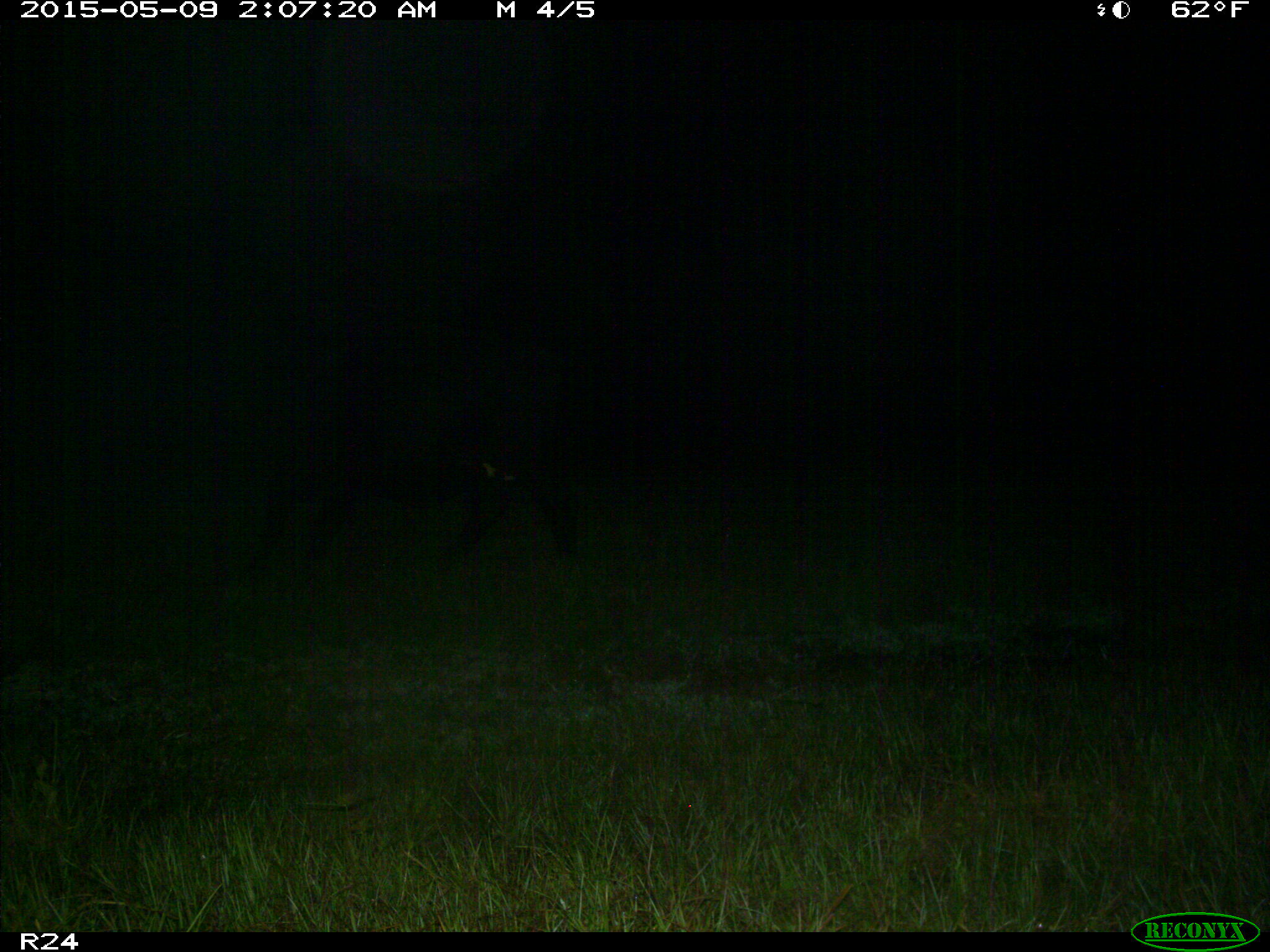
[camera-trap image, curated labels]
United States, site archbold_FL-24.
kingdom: Animalia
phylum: Chordata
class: Mammalia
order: Artiodactyla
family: Bovidae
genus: Bos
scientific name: Bos taurus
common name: domestic cow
Bos taurus (domestic cow).